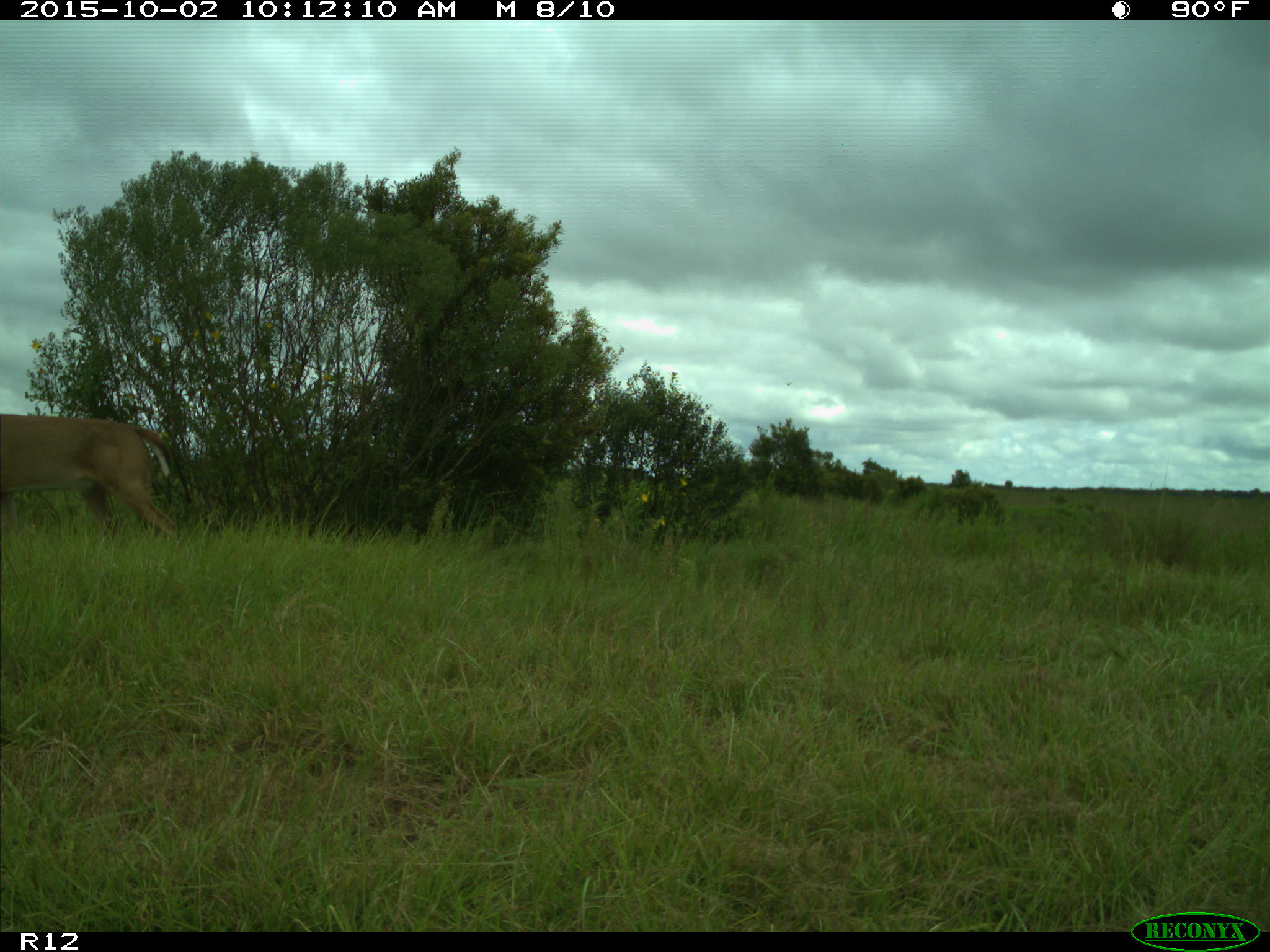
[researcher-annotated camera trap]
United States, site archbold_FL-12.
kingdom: Animalia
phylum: Chordata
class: Mammalia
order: Artiodactyla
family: Cervidae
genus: Odocoileus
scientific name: Odocoileus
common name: deer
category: unidentified deer